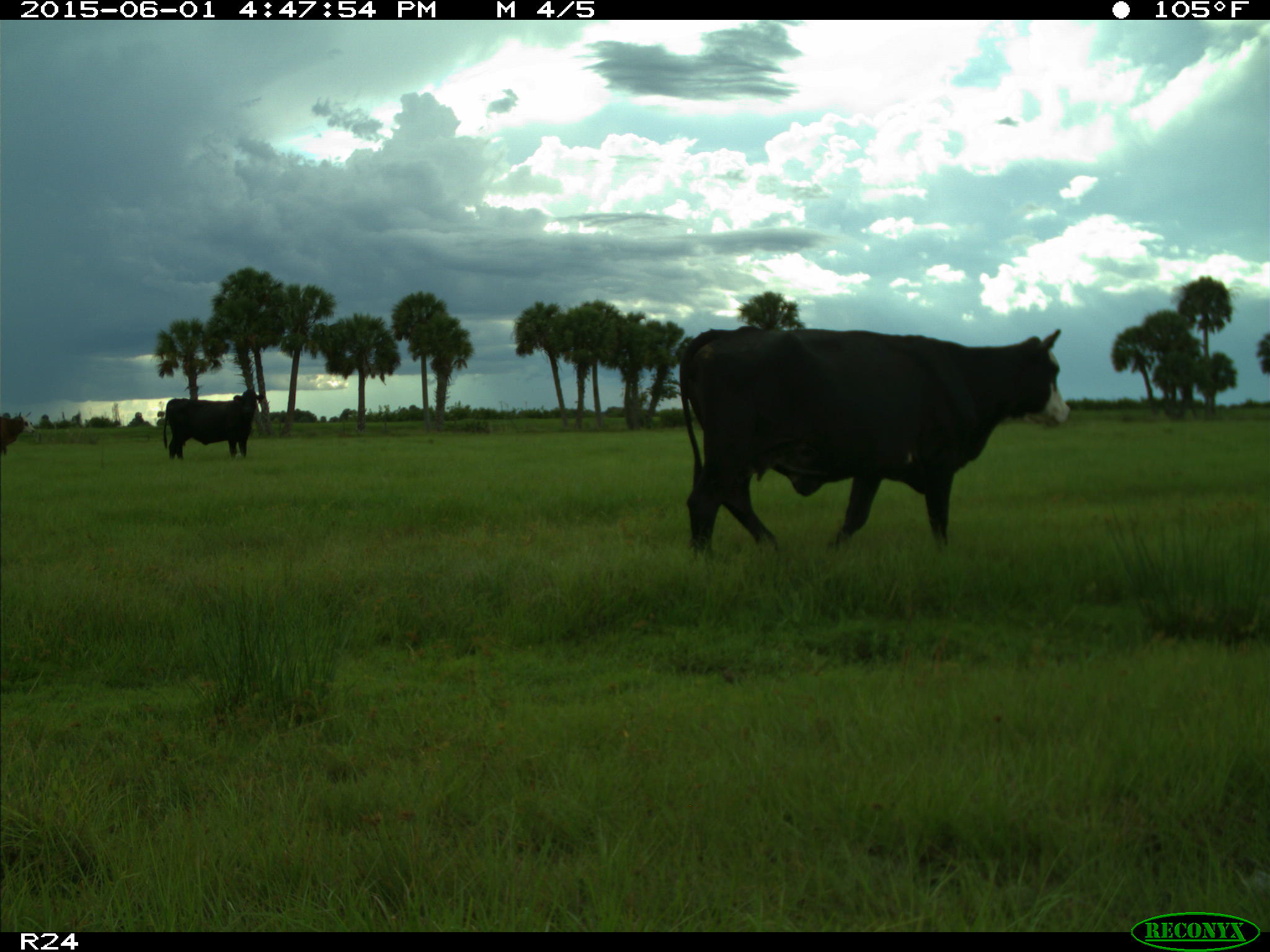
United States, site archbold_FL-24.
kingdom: Animalia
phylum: Chordata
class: Mammalia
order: Artiodactyla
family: Bovidae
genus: Bos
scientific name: Bos taurus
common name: domestic cow